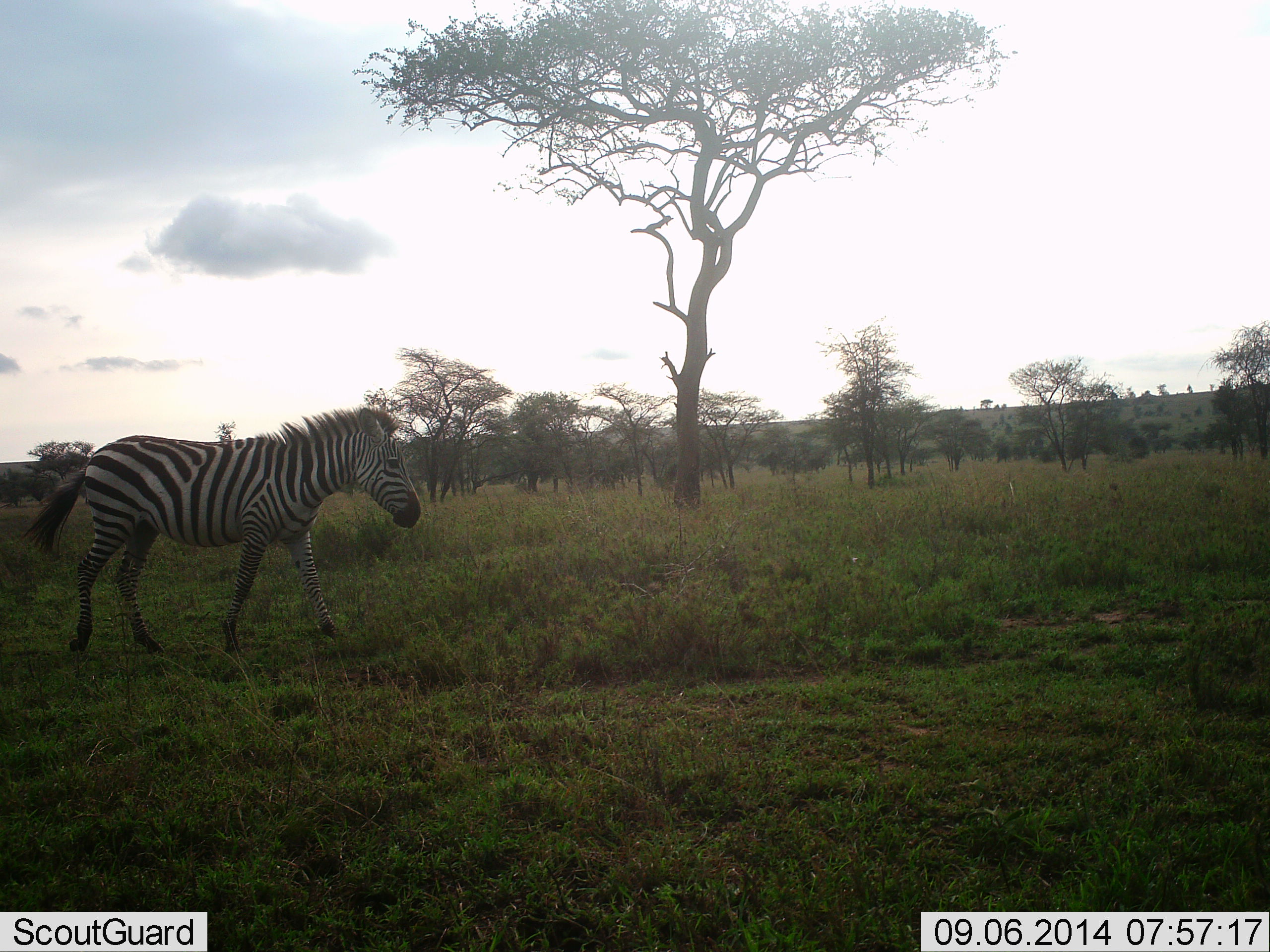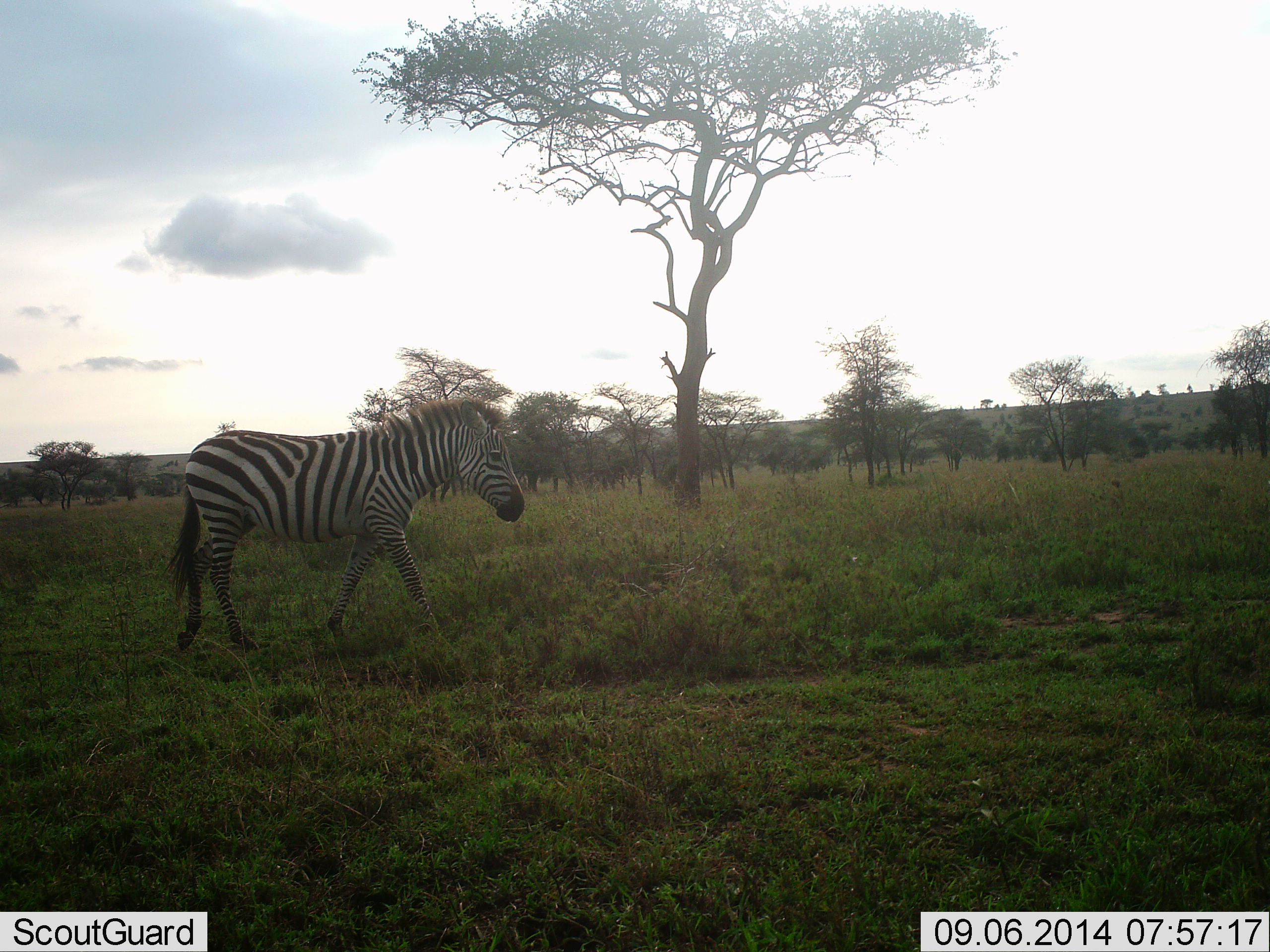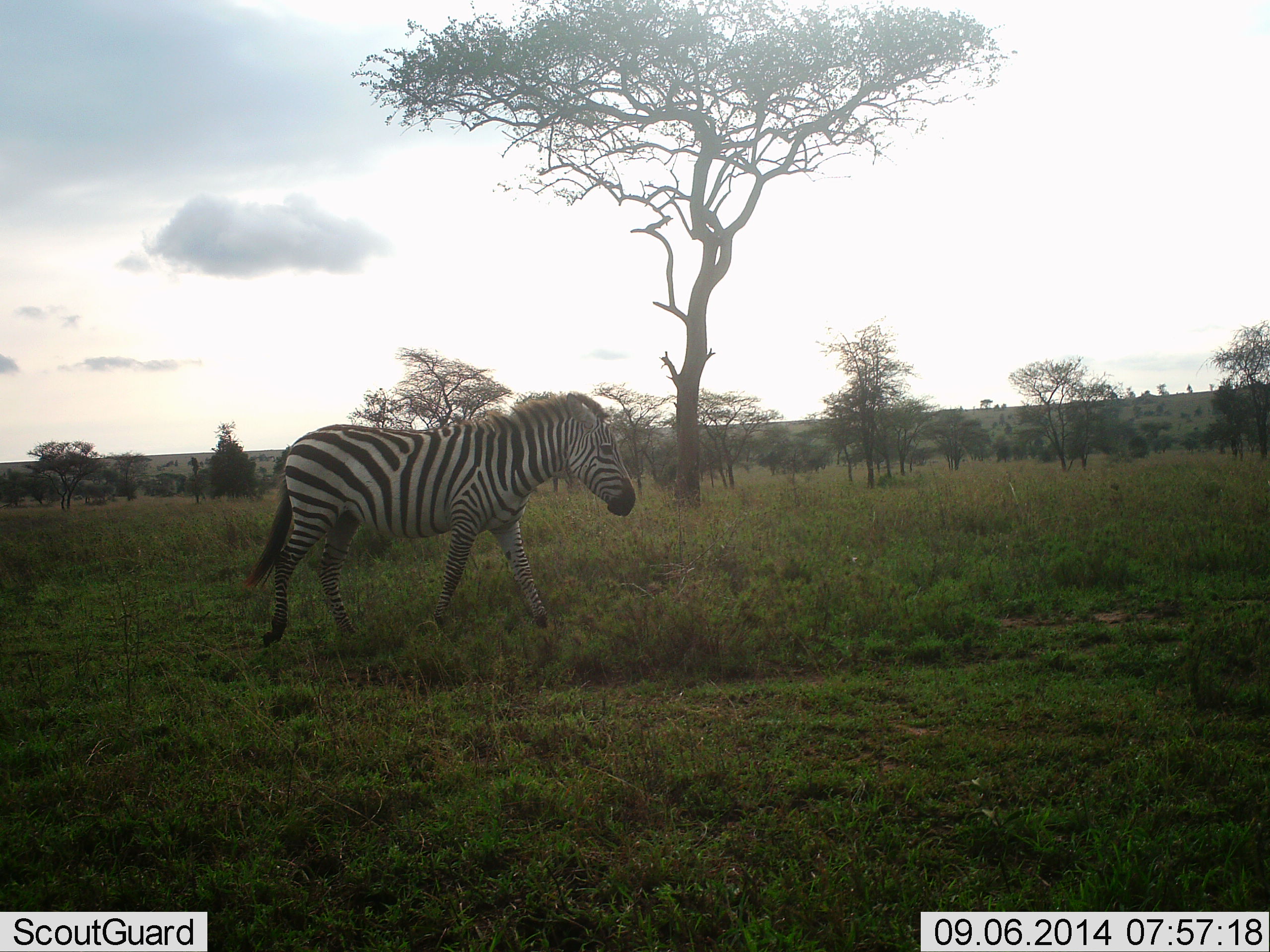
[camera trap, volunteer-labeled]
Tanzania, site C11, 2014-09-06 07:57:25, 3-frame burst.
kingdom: Animalia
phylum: Chordata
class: Mammalia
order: Perissodactyla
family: Equidae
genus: Equus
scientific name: Equus quagga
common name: plains zebra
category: zebra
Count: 1.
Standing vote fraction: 0%.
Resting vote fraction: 0%.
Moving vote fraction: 100%.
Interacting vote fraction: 0%.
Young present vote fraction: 0%.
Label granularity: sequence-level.